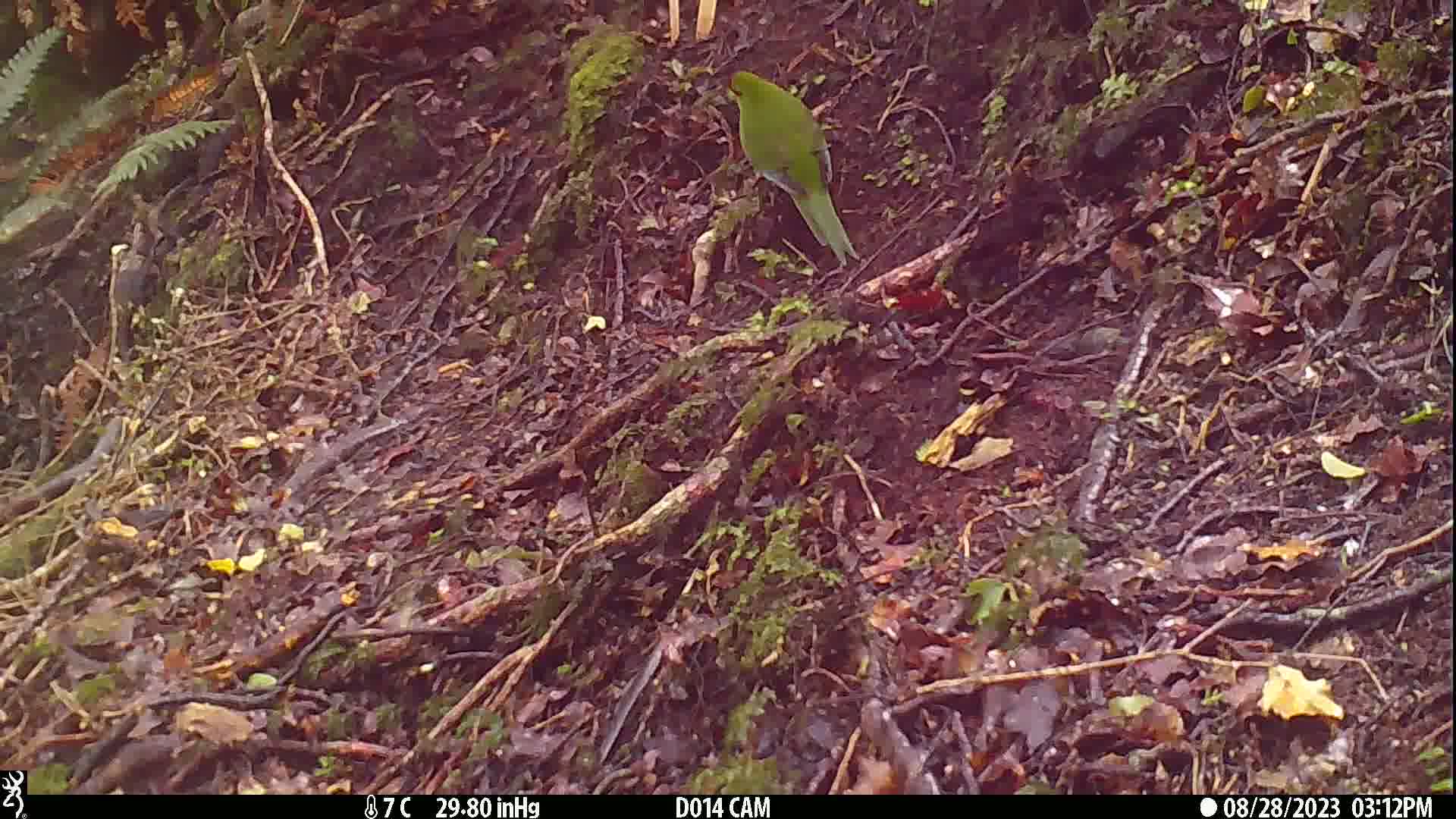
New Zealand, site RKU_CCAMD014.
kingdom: Animalia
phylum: Chordata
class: Aves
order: Psittaciformes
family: Psittaculidae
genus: Cyanoramphus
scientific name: Cyanoramphus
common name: parakeet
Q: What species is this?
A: Parakeet (Cyanoramphus).